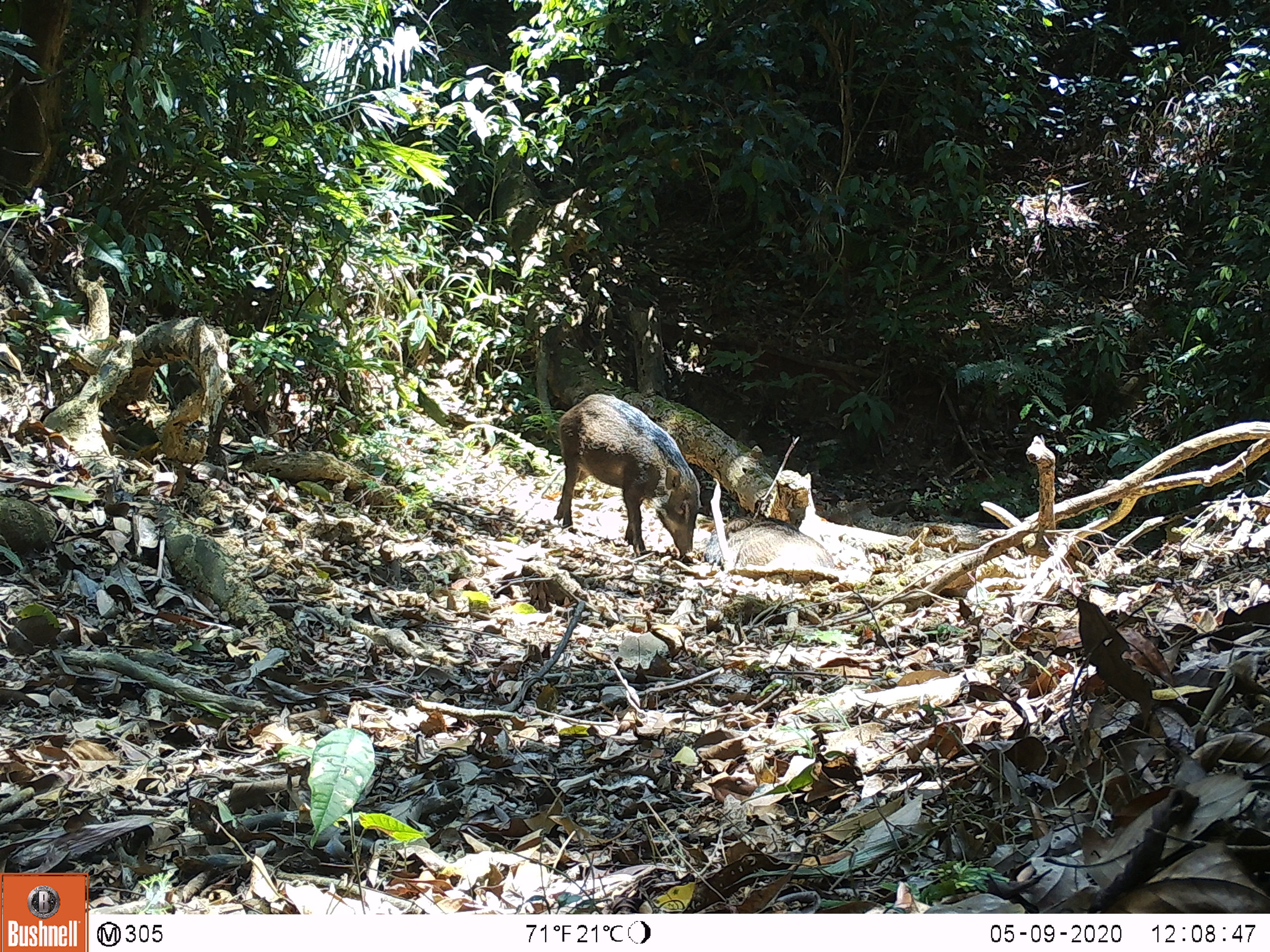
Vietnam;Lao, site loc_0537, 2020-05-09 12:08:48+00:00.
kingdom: Animalia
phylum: Chordata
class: Mammalia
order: Artiodactyla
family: Suidae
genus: Sus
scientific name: Sus scrofa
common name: eurasian wild pig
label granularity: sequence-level